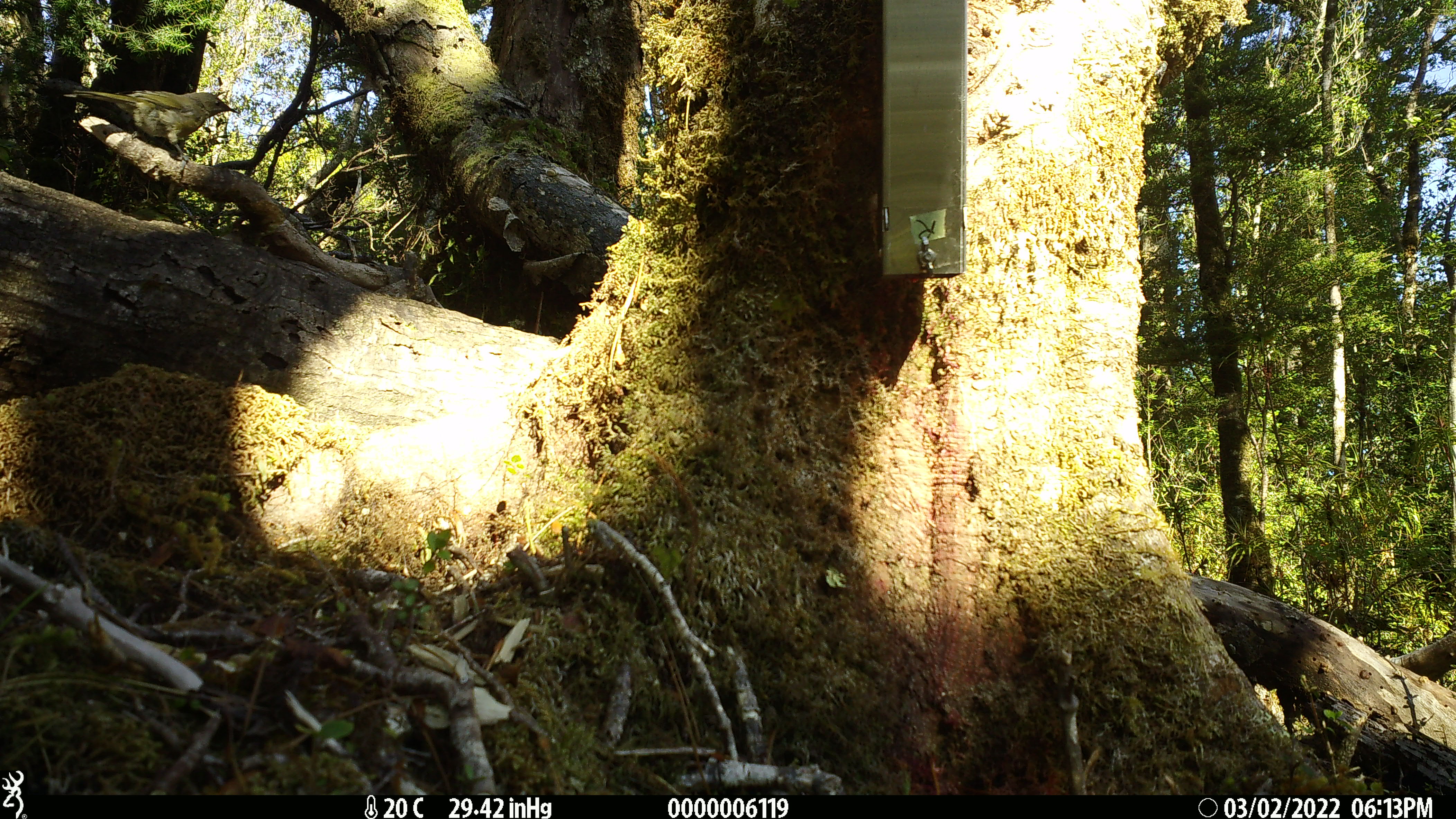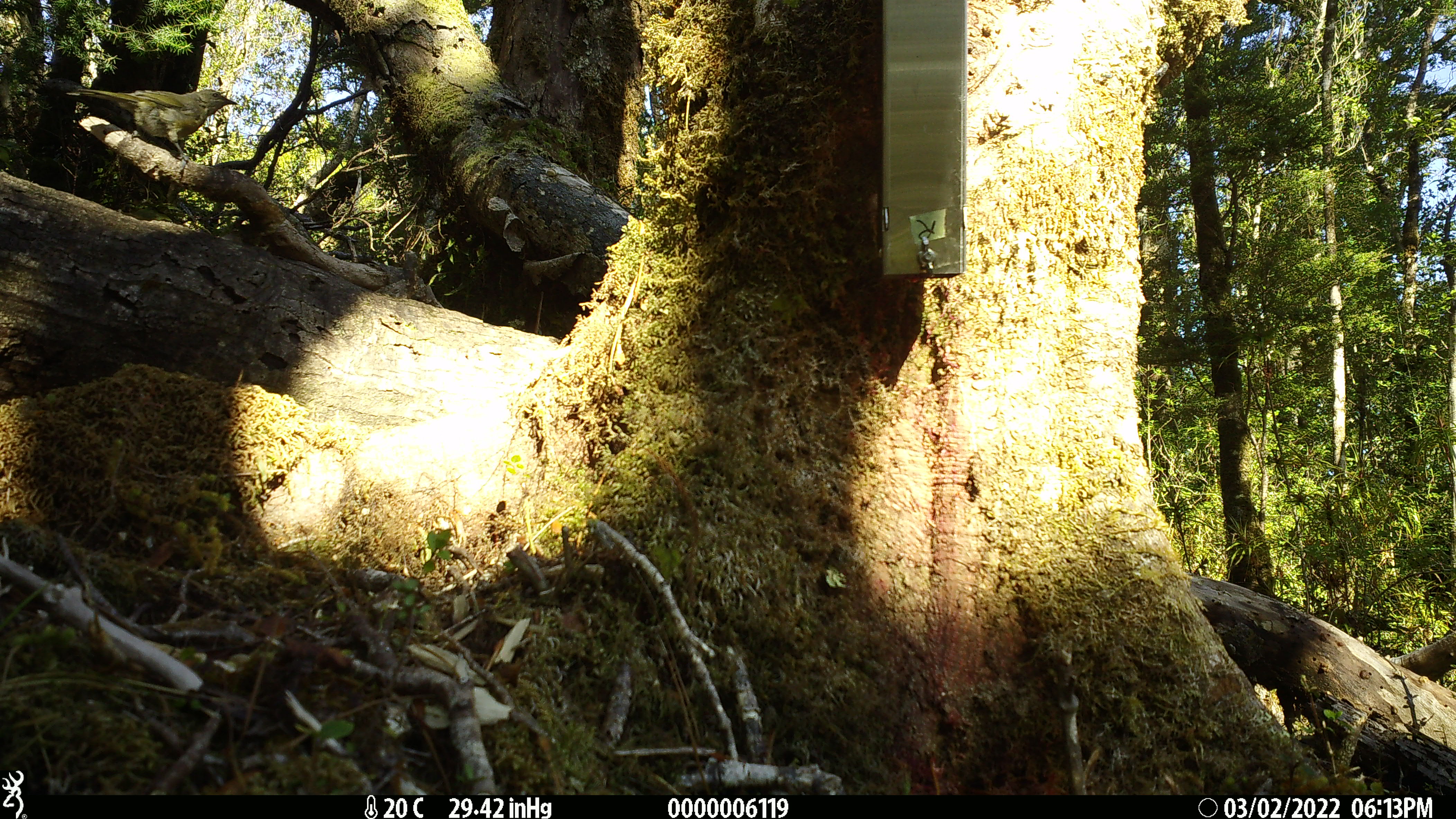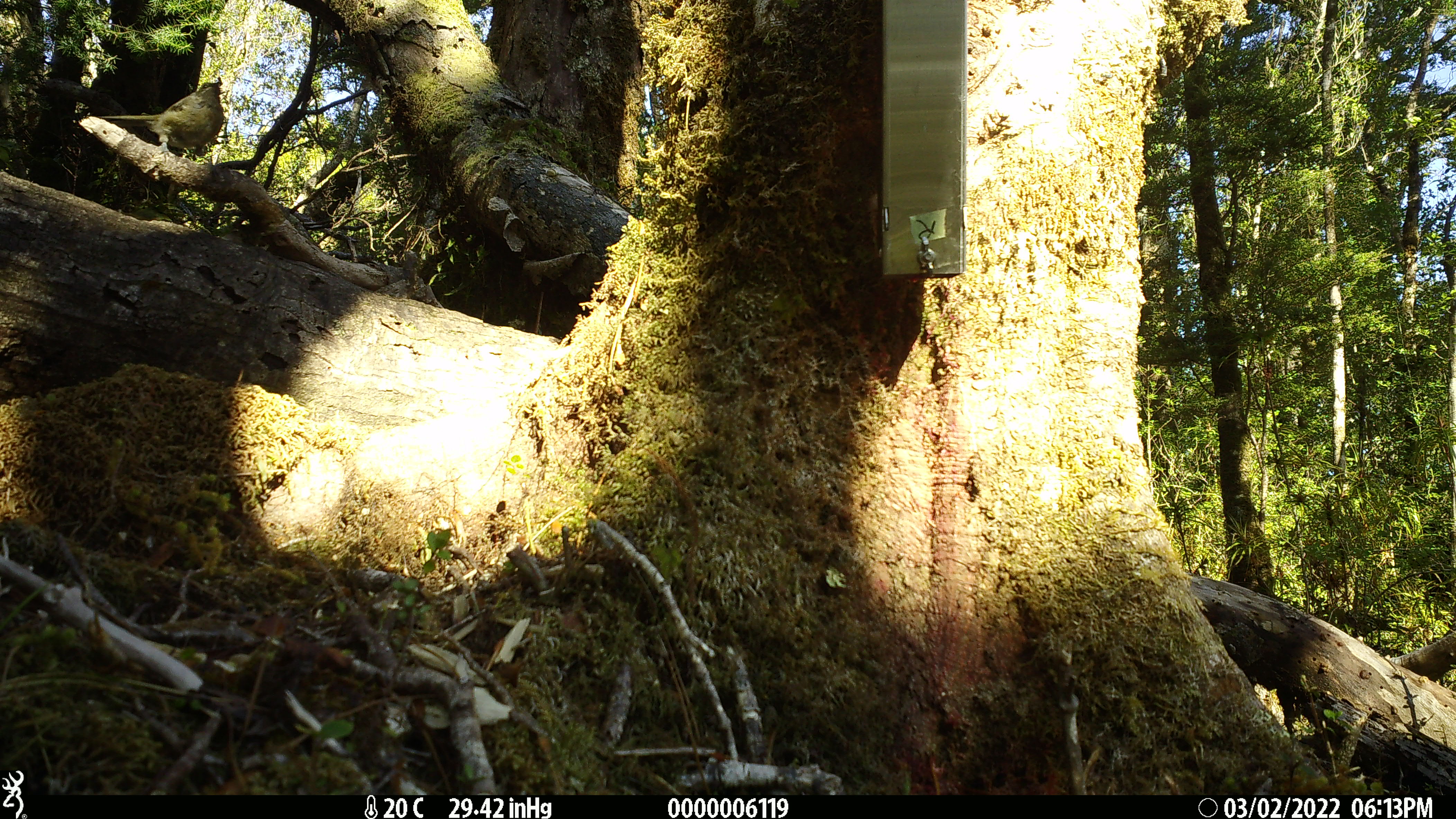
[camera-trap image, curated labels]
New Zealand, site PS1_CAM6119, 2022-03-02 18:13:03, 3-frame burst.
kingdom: Animalia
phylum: Chordata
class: Aves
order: Passeriformes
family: Meliphagidae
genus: Anthornis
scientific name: Anthornis melanura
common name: new zealand bellbird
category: bellbird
Bellbird (new zealand bellbird) (Anthornis melanura).